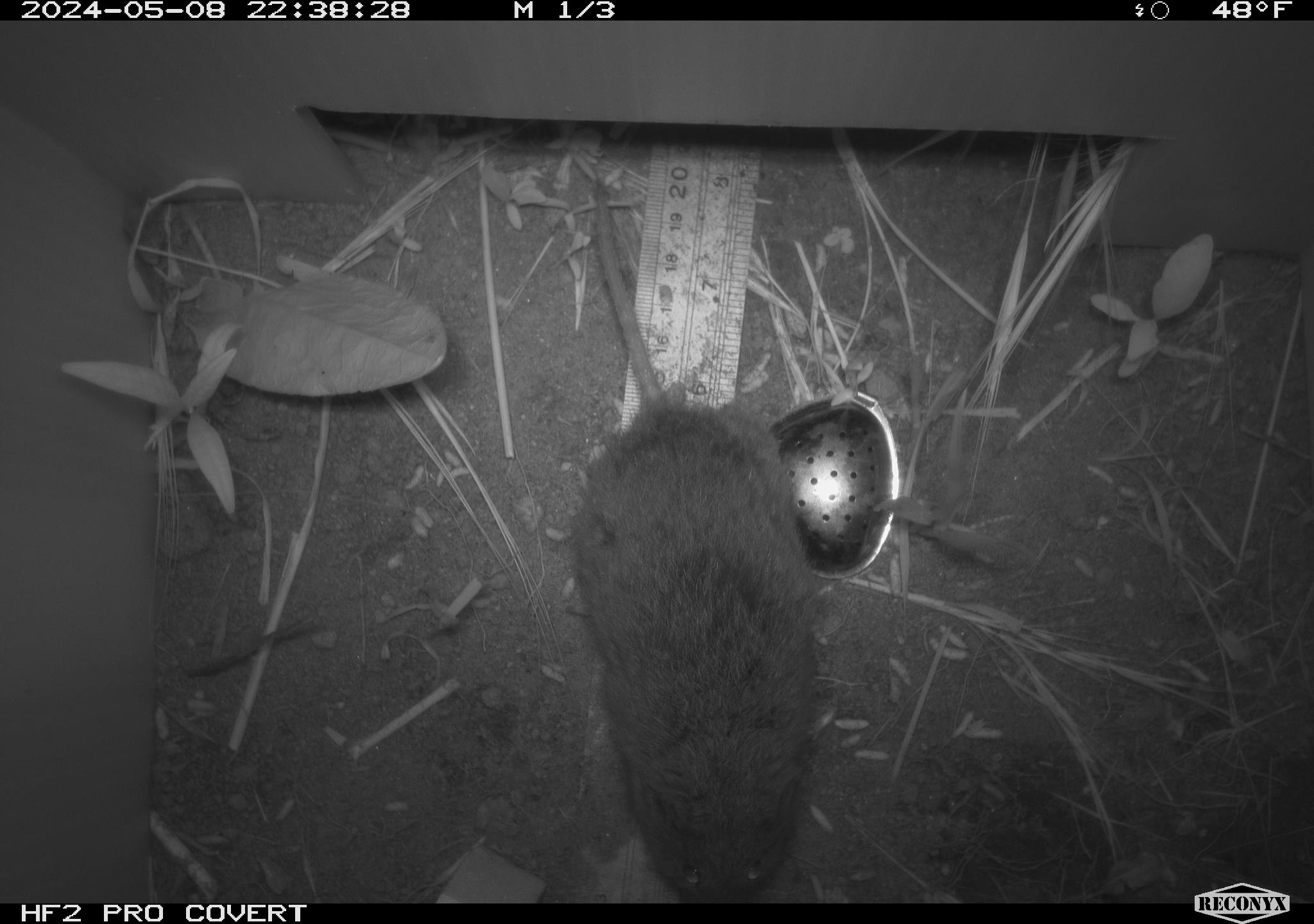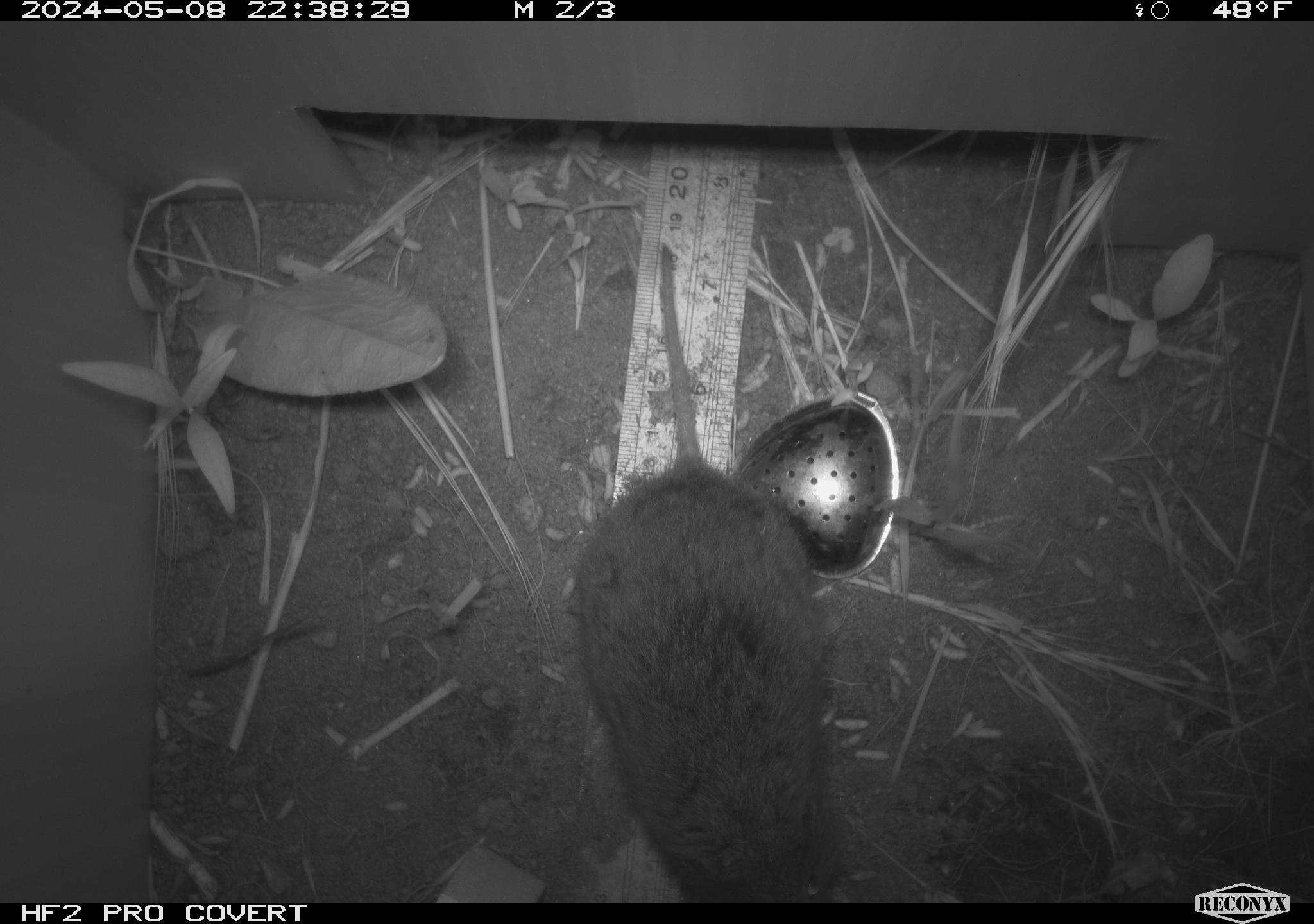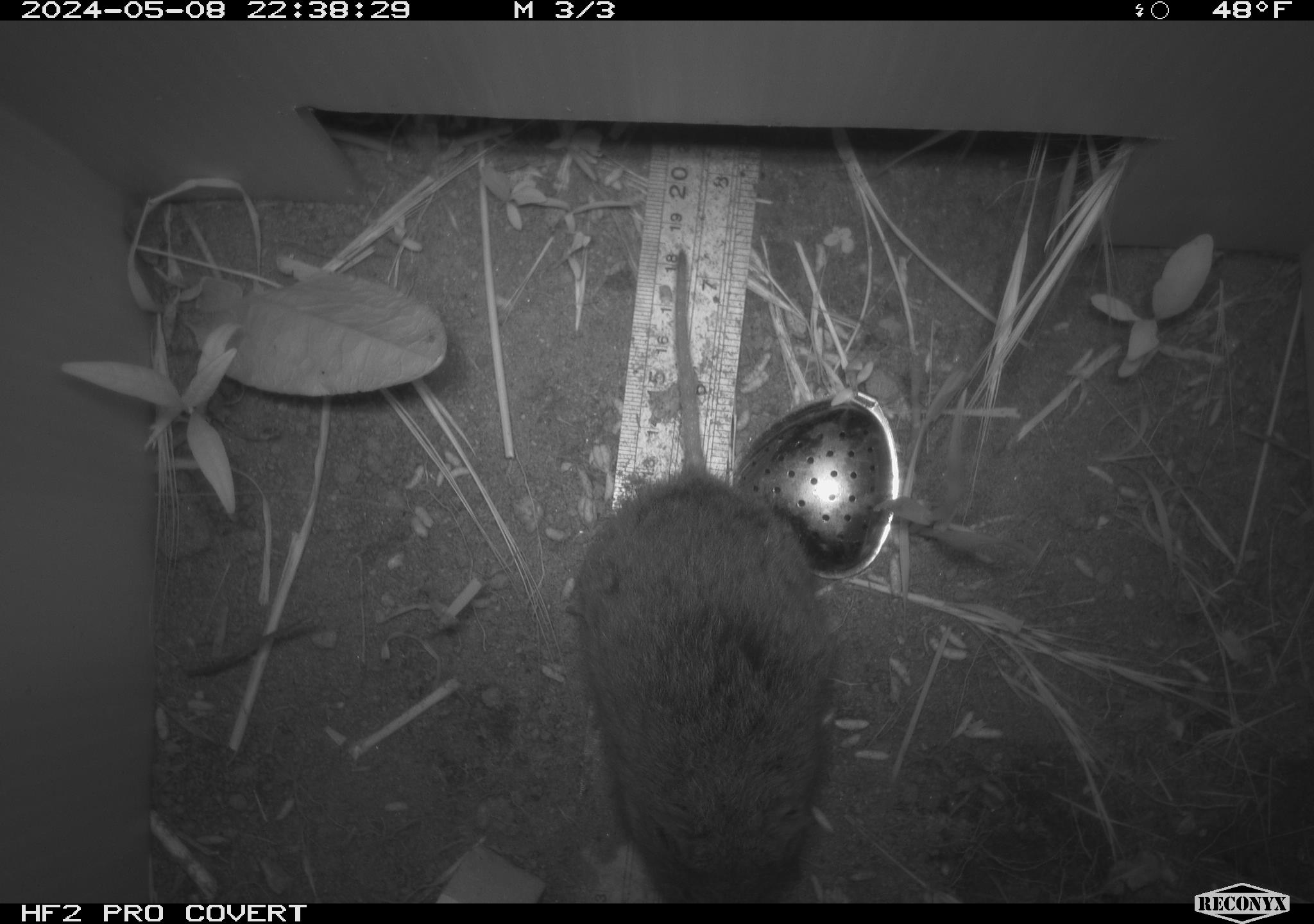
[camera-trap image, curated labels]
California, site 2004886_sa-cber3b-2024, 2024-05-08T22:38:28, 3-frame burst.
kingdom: Animalia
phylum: Chordata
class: Mammalia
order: Rodentia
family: Cricetidae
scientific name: Arvicolinae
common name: voles, lemmings, and muskrats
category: arvicolinae subfamily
Arvicolinae subfamily (voles, lemmings, and muskrats) (Arvicolinae).